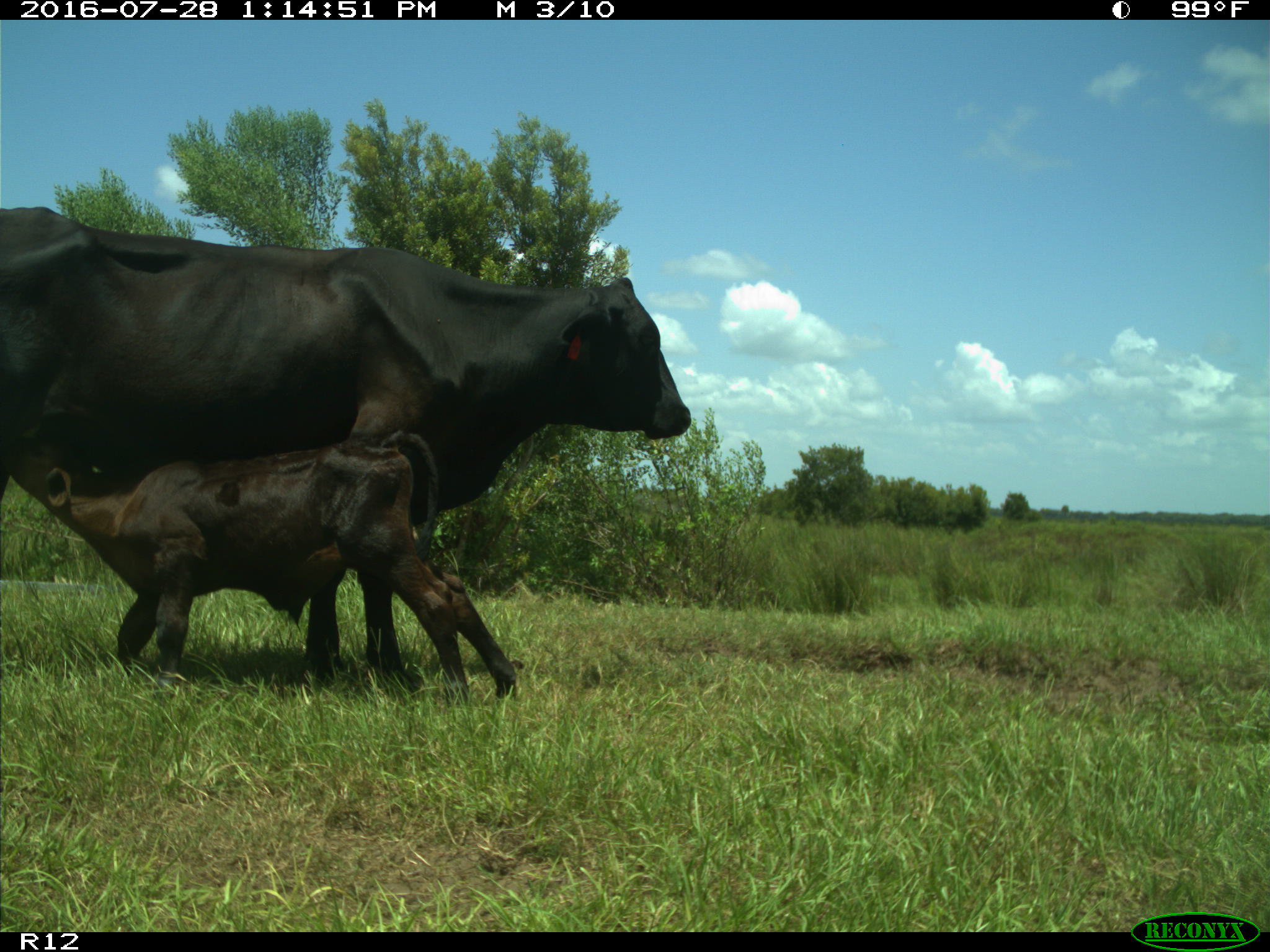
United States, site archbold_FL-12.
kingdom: Animalia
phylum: Chordata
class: Mammalia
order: Artiodactyla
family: Bovidae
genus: Bos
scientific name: Bos taurus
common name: domestic cow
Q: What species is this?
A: Bos taurus (domestic cow).